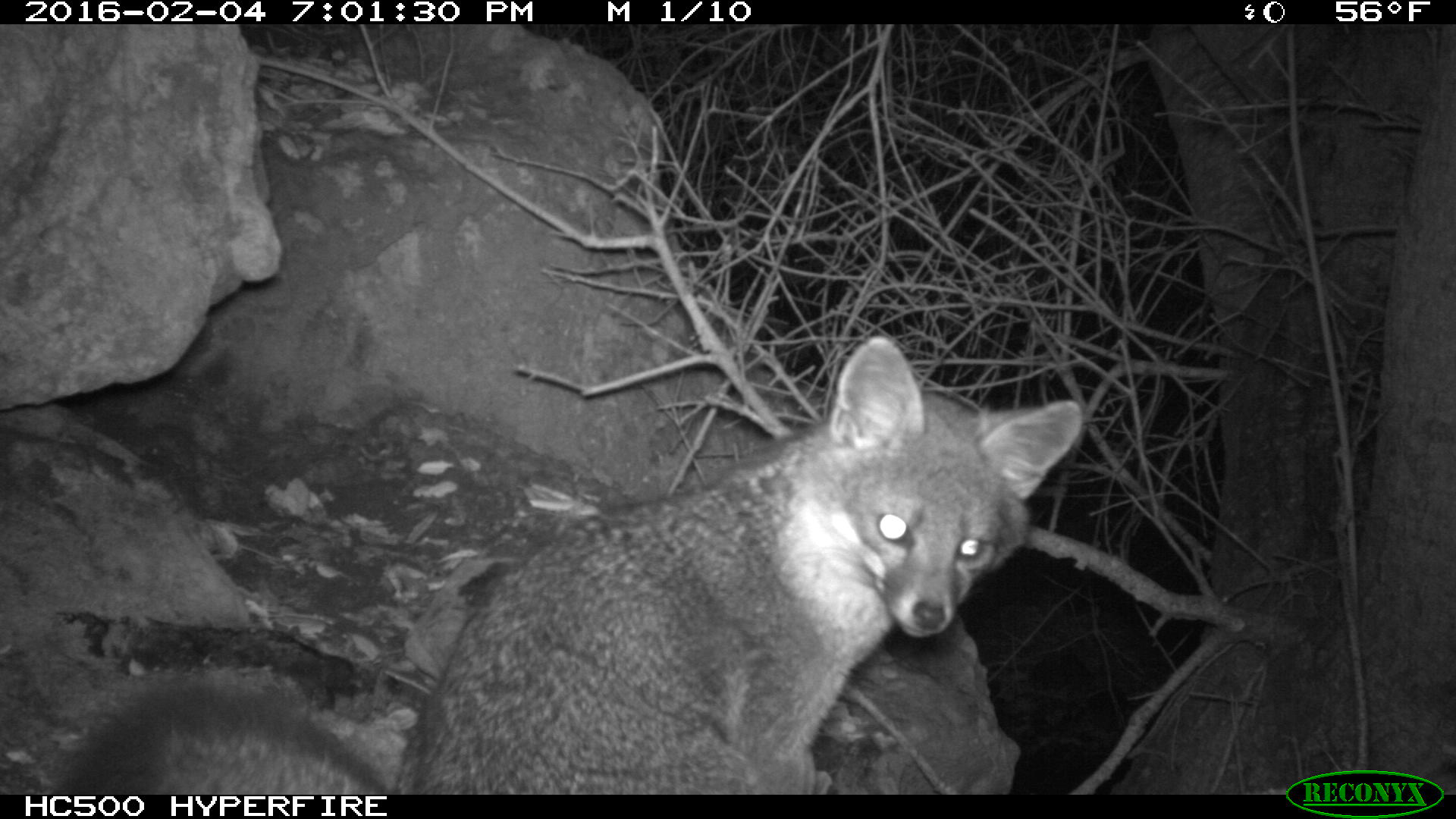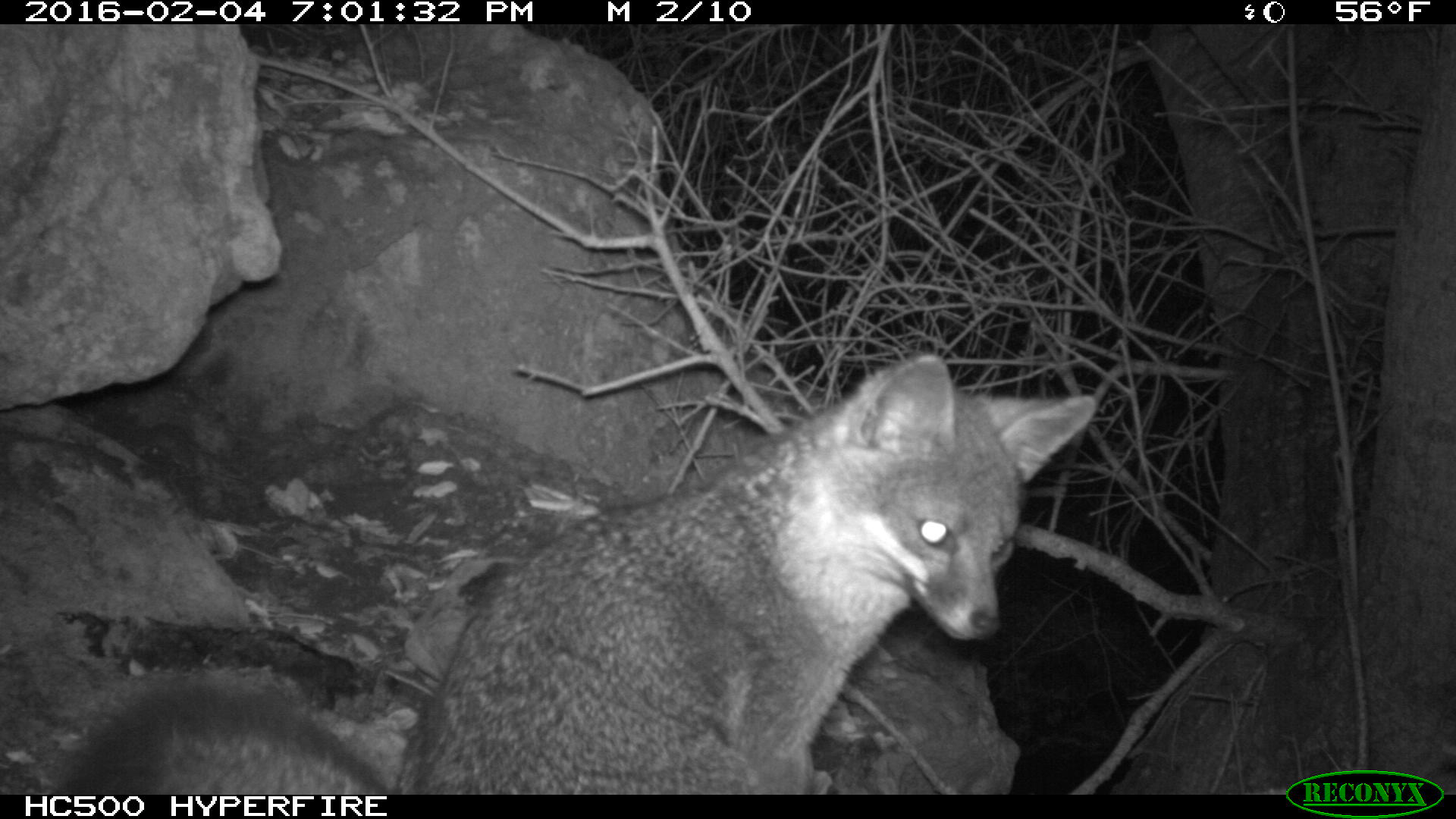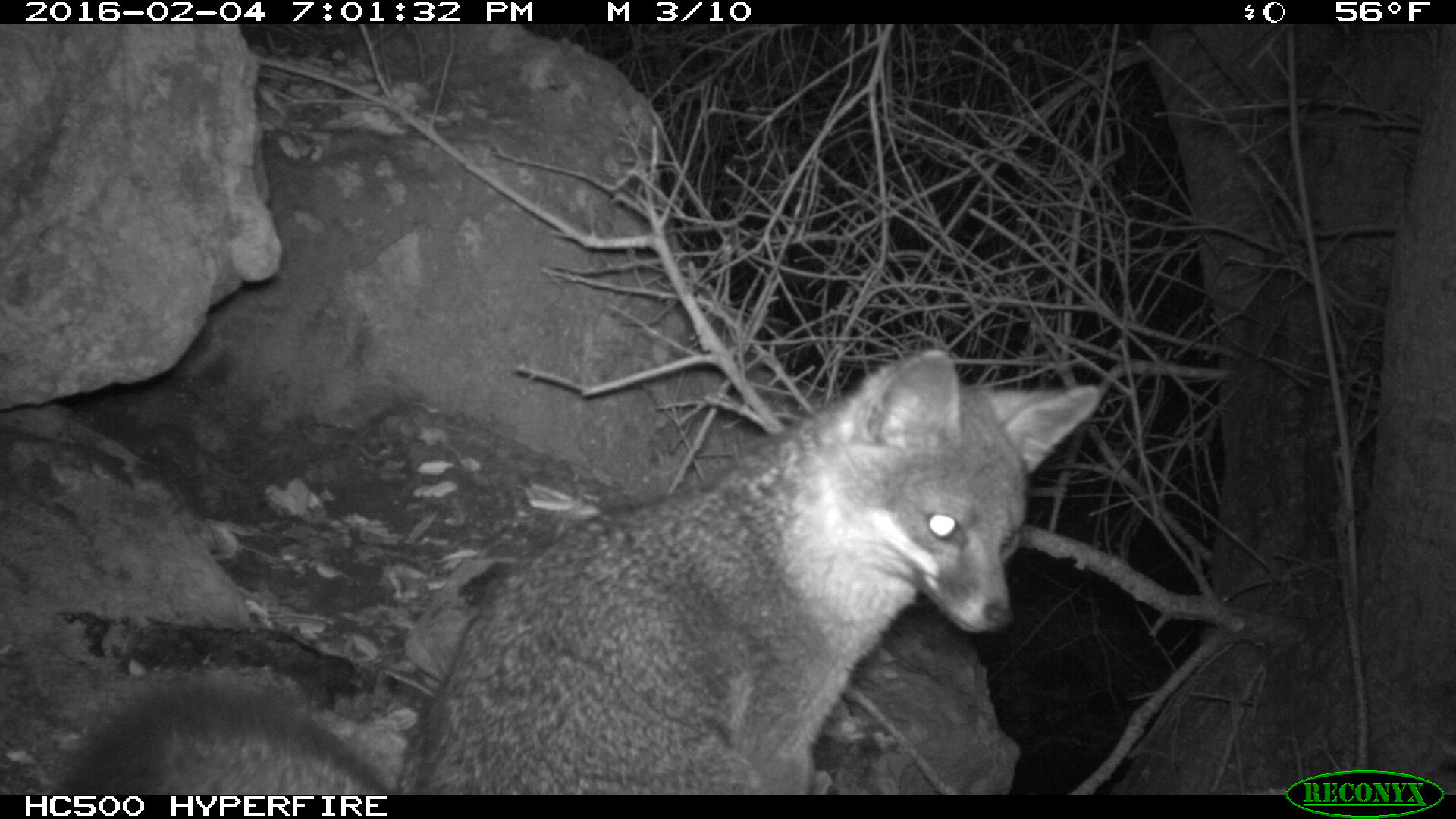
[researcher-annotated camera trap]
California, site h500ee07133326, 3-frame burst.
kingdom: Animalia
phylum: Chordata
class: Mammalia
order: Carnivora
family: Canidae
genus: Urocyon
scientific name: Urocyon littoralis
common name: island fox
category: fox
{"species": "fox (island fox) (Urocyon littoralis)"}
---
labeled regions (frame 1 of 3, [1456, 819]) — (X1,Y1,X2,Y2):
fox: (54,335,1082,795)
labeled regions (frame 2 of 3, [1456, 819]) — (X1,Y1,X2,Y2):
fox: (56,352,1098,794)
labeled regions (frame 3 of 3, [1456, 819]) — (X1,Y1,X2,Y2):
fox: (67,348,1102,794)